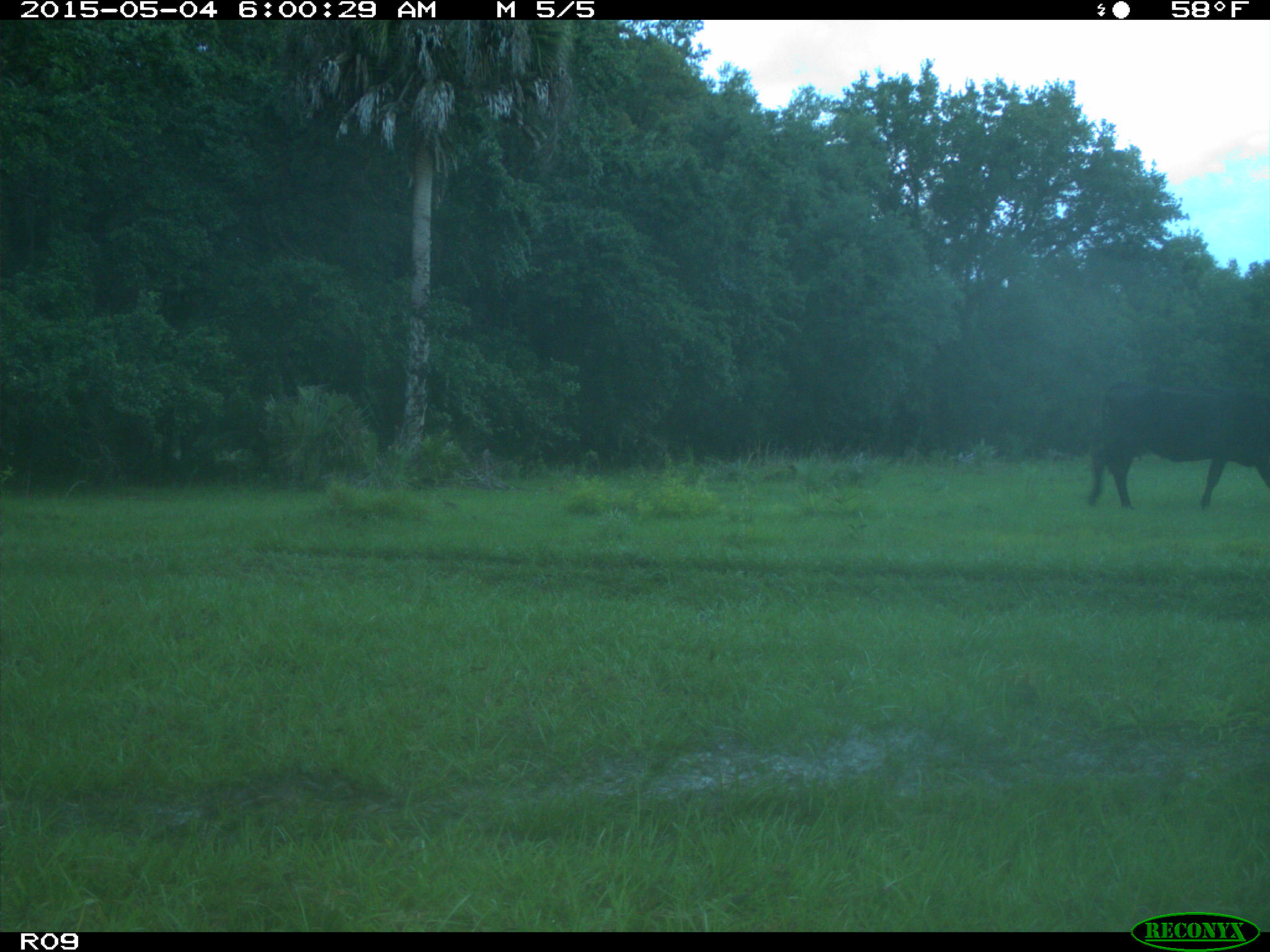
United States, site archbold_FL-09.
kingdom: Animalia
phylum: Chordata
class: Mammalia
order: Artiodactyla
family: Bovidae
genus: Bos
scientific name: Bos taurus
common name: domestic cow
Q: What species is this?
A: Bos taurus (domestic cow).